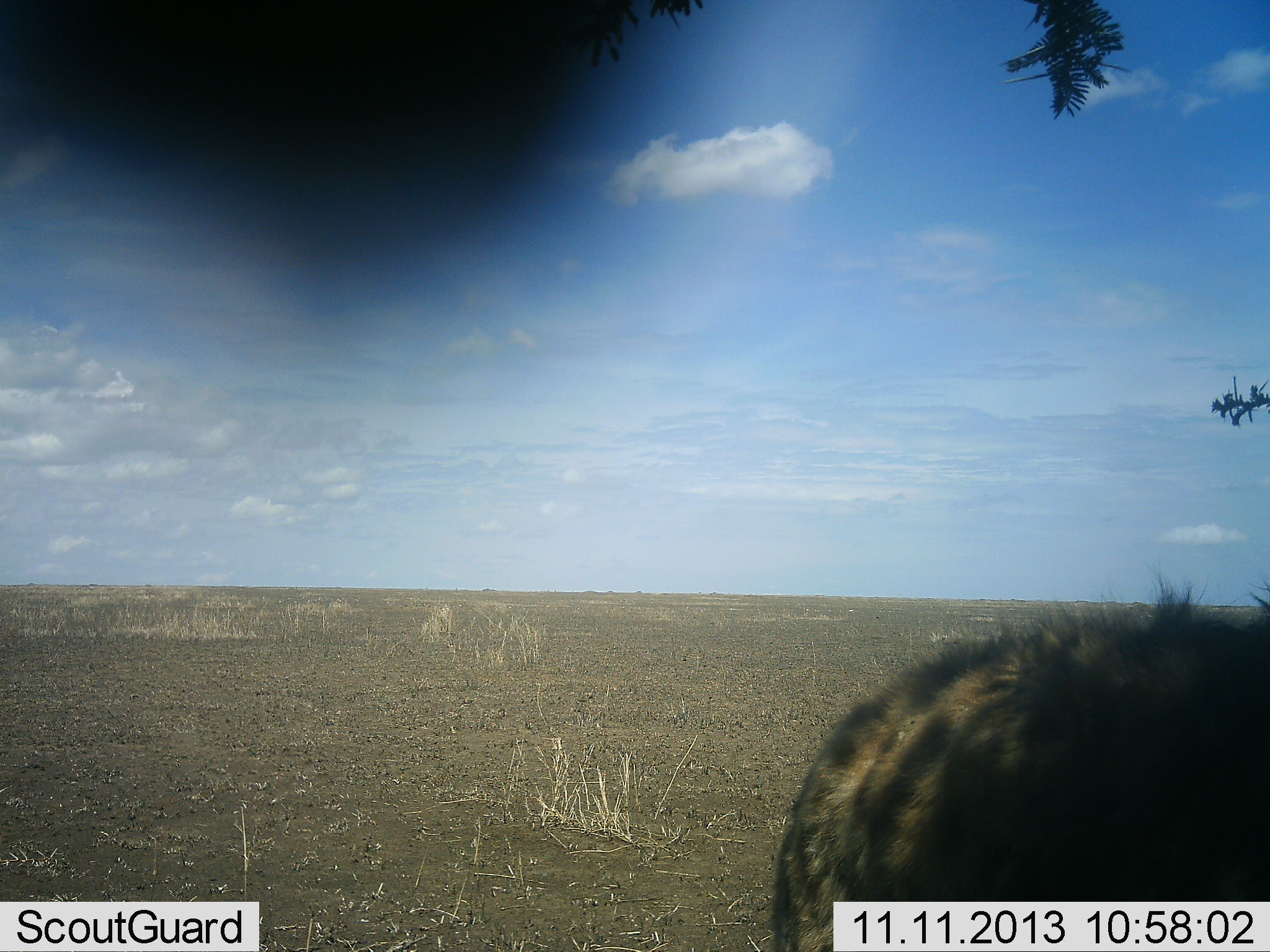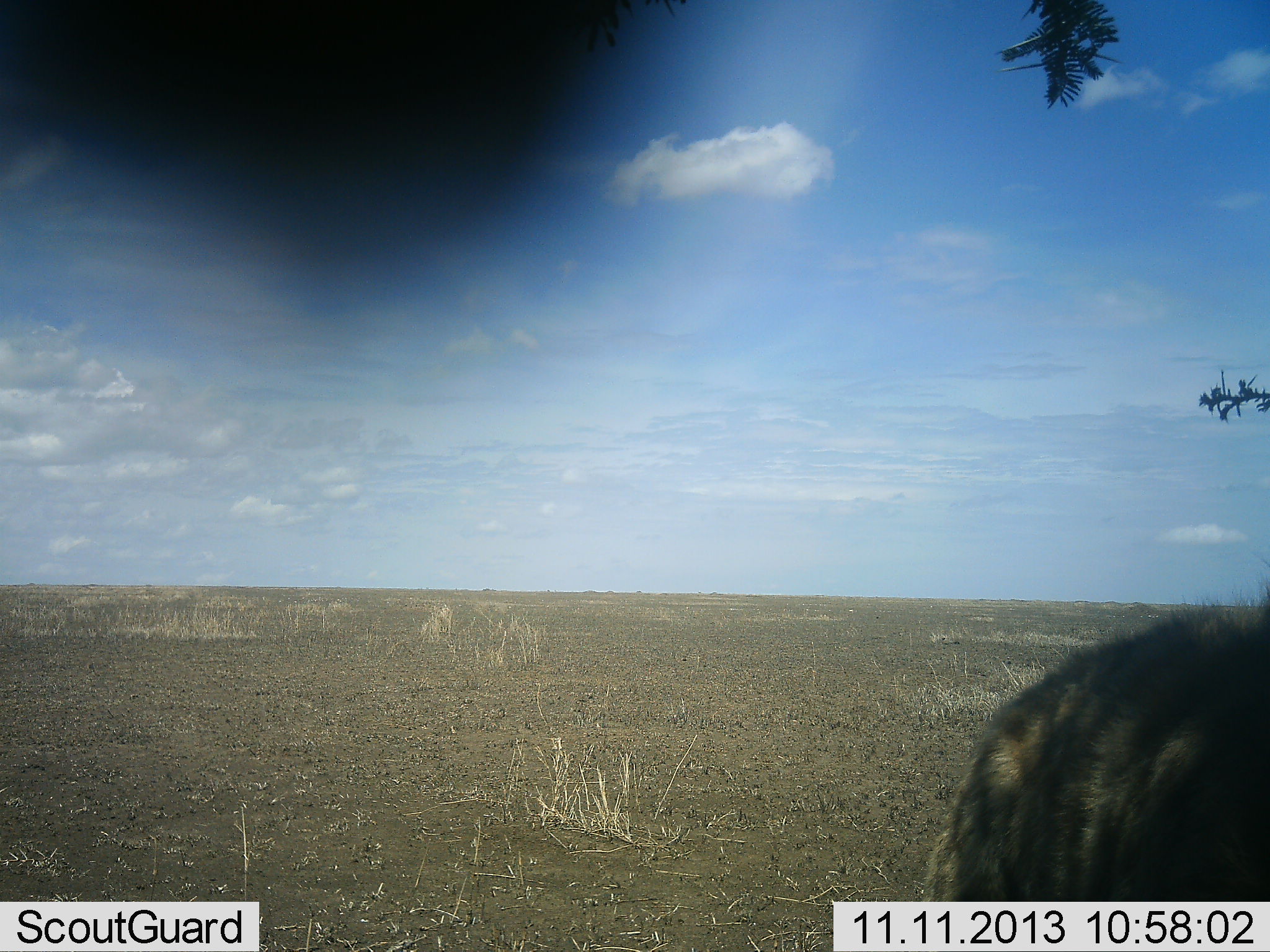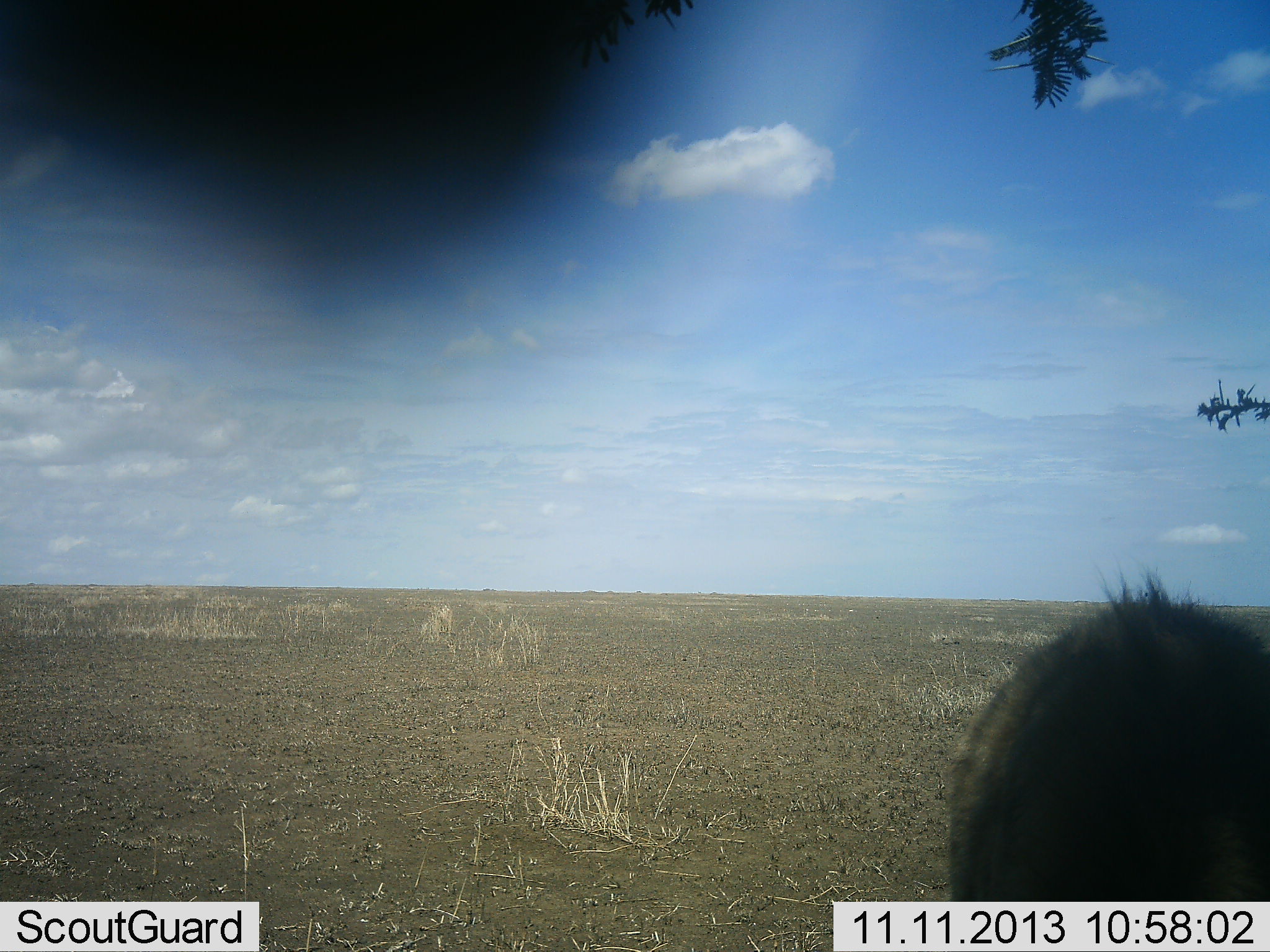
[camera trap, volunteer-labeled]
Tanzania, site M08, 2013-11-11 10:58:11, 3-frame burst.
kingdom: Animalia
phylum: Chordata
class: Mammalia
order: Carnivora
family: Hyaenidae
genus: Crocuta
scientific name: Crocuta crocuta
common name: spotted hyena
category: hyenaspotted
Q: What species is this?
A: Hyenaspotted (spotted hyena) (Crocuta crocuta).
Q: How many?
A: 1.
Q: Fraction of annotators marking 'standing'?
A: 30%.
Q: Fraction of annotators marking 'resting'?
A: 0%.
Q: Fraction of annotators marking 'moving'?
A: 60%.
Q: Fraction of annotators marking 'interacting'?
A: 0%.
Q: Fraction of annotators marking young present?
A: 0%.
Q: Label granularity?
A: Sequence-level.